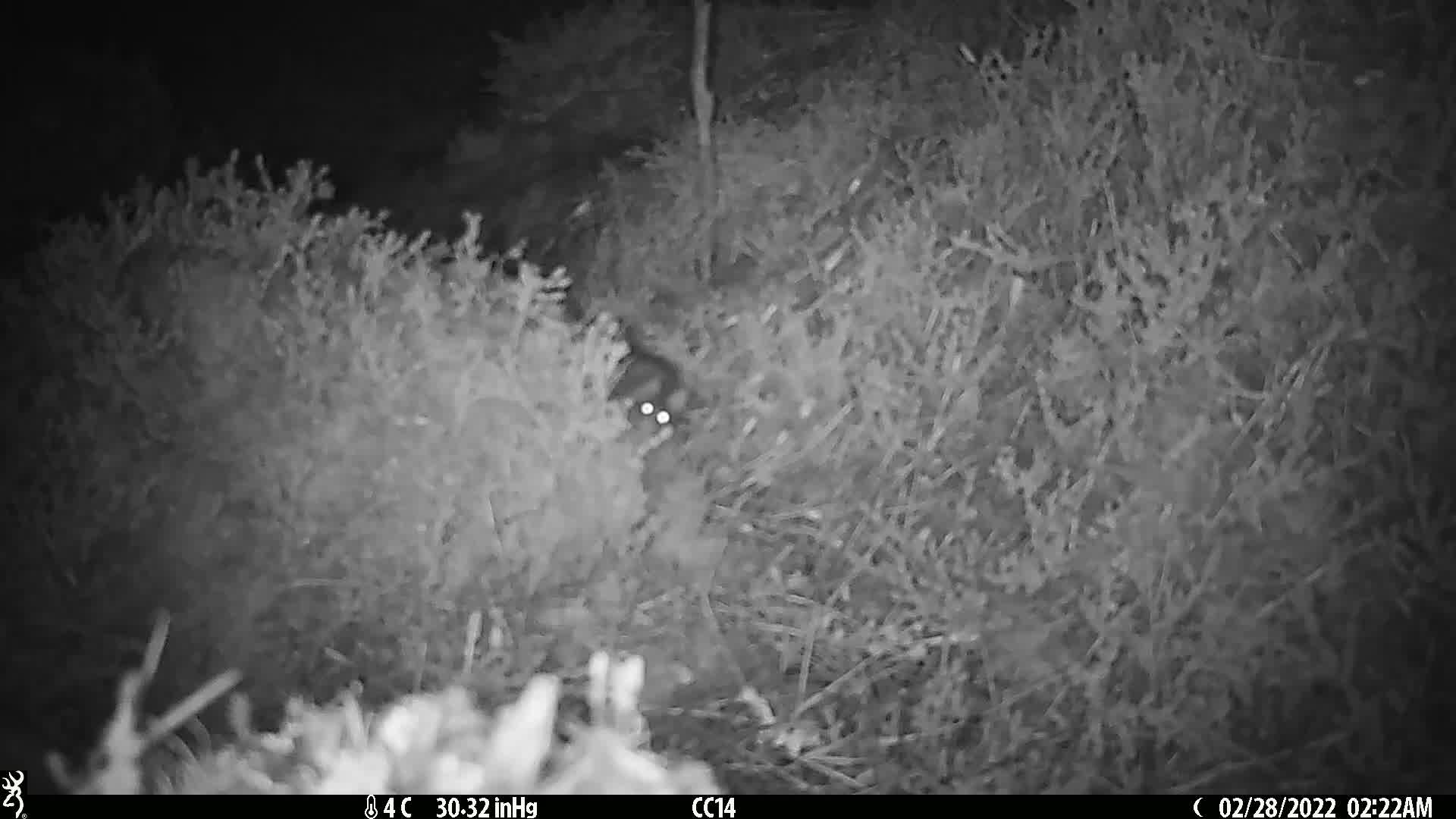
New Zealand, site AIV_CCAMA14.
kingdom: Animalia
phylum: Chordata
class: Mammalia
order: Rodentia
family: Muridae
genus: Mus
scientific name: Mus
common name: mouse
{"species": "mouse (Mus)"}